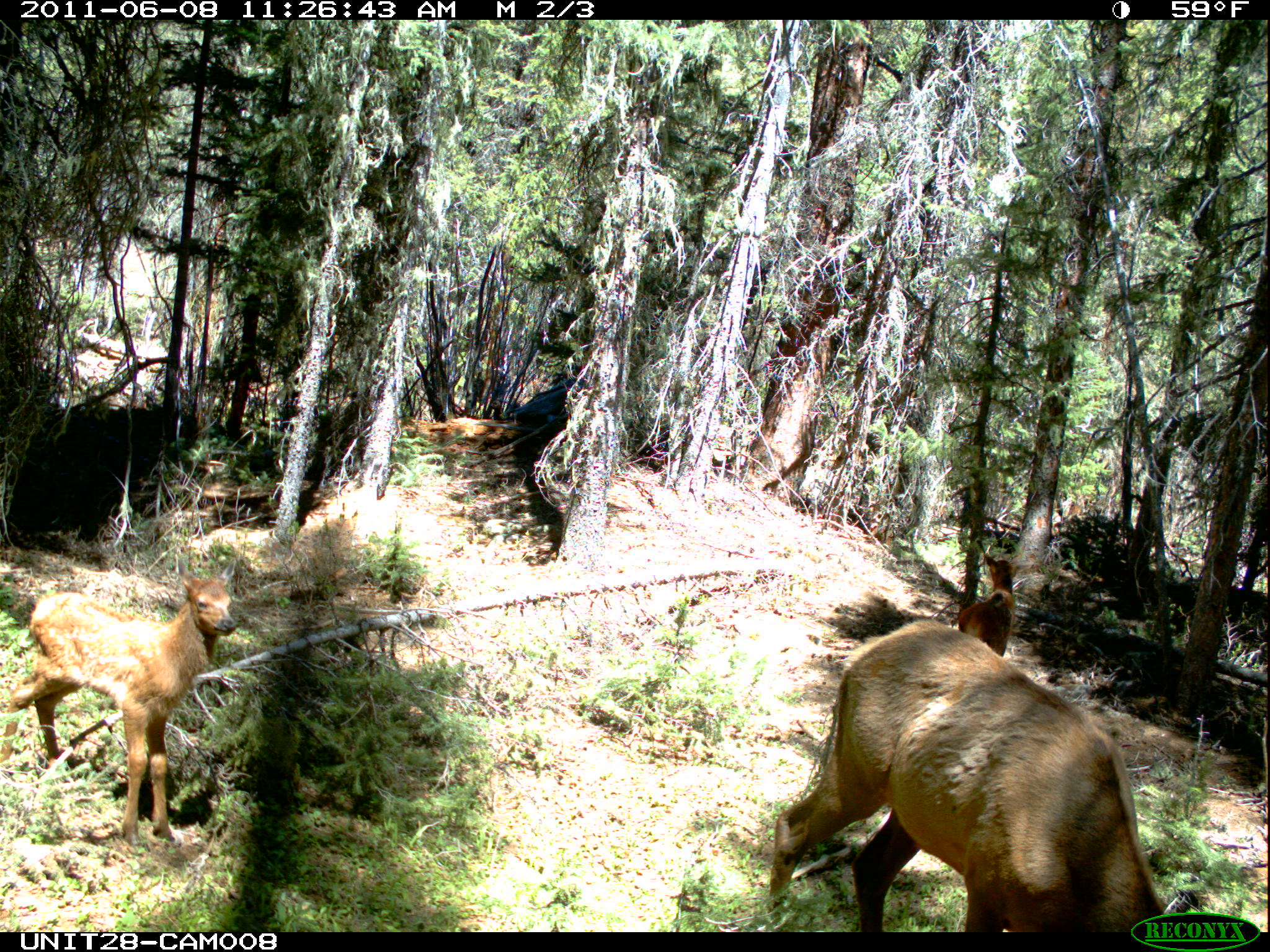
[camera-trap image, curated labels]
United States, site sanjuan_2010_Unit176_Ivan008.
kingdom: Animalia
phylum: Chordata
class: Mammalia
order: Artiodactyla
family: Cervidae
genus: Cervus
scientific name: Cervus elaphus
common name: red deer